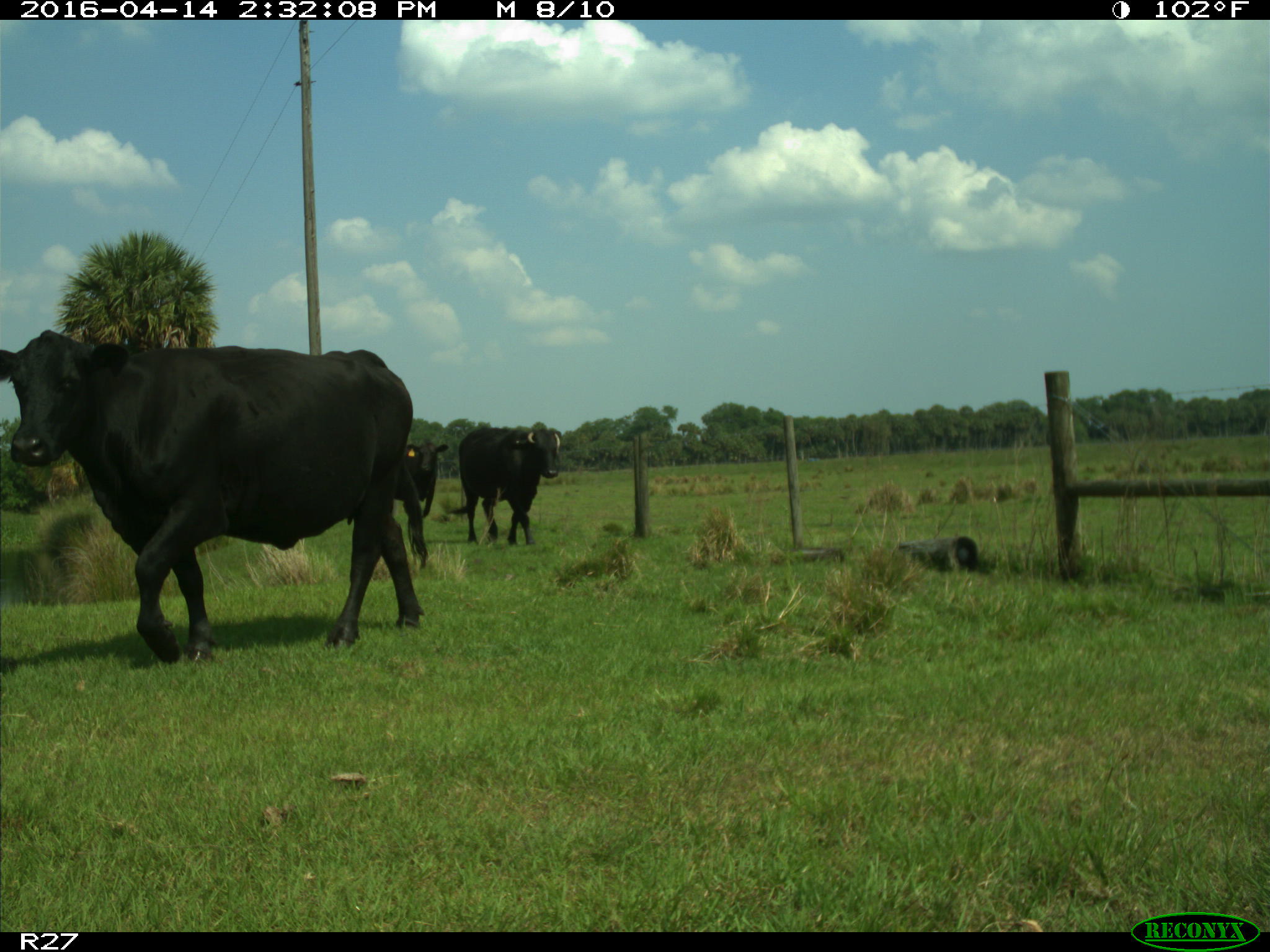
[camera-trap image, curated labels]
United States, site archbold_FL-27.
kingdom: Animalia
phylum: Chordata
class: Mammalia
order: Artiodactyla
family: Bovidae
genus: Bos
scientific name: Bos taurus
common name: domestic cow